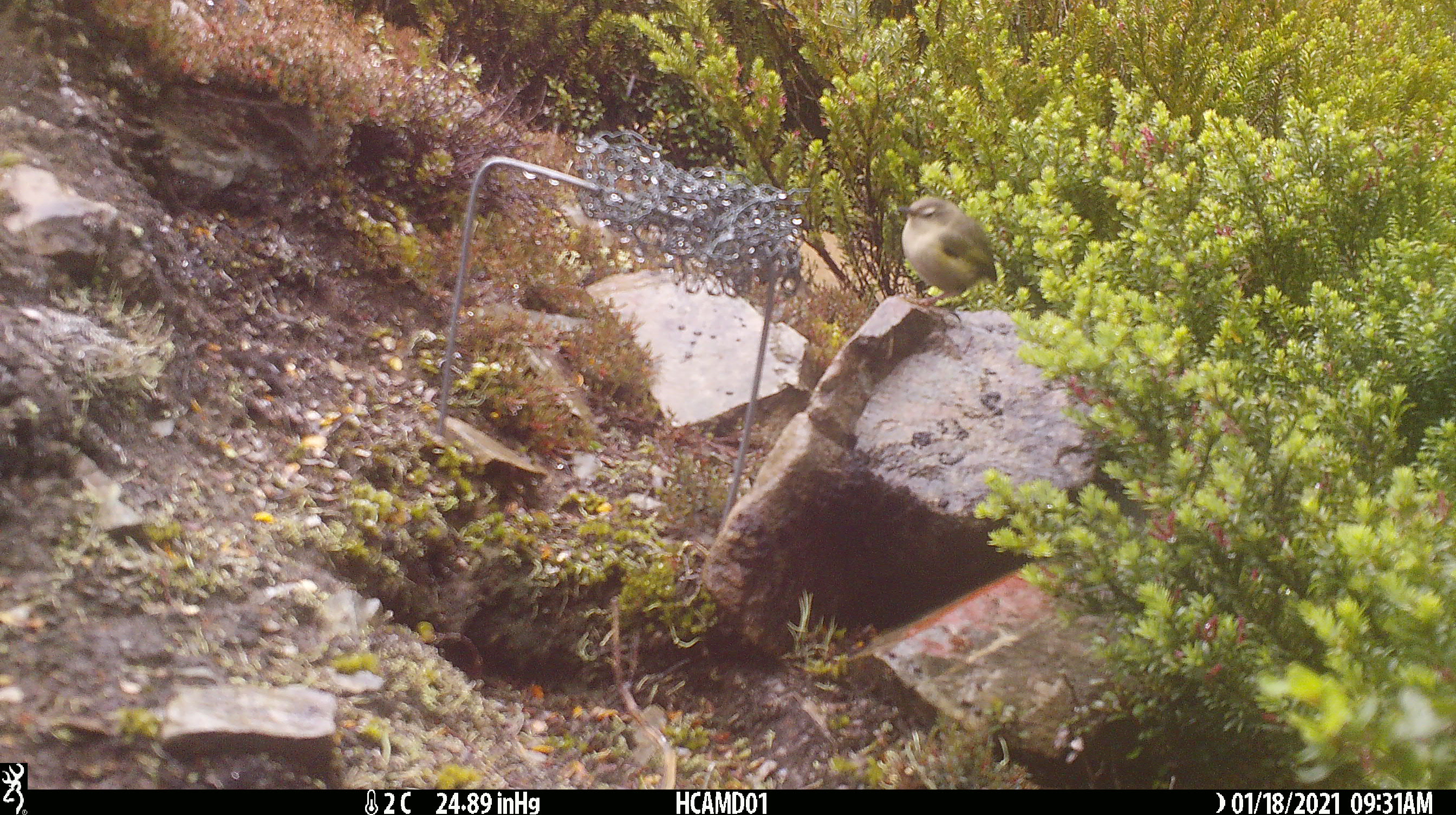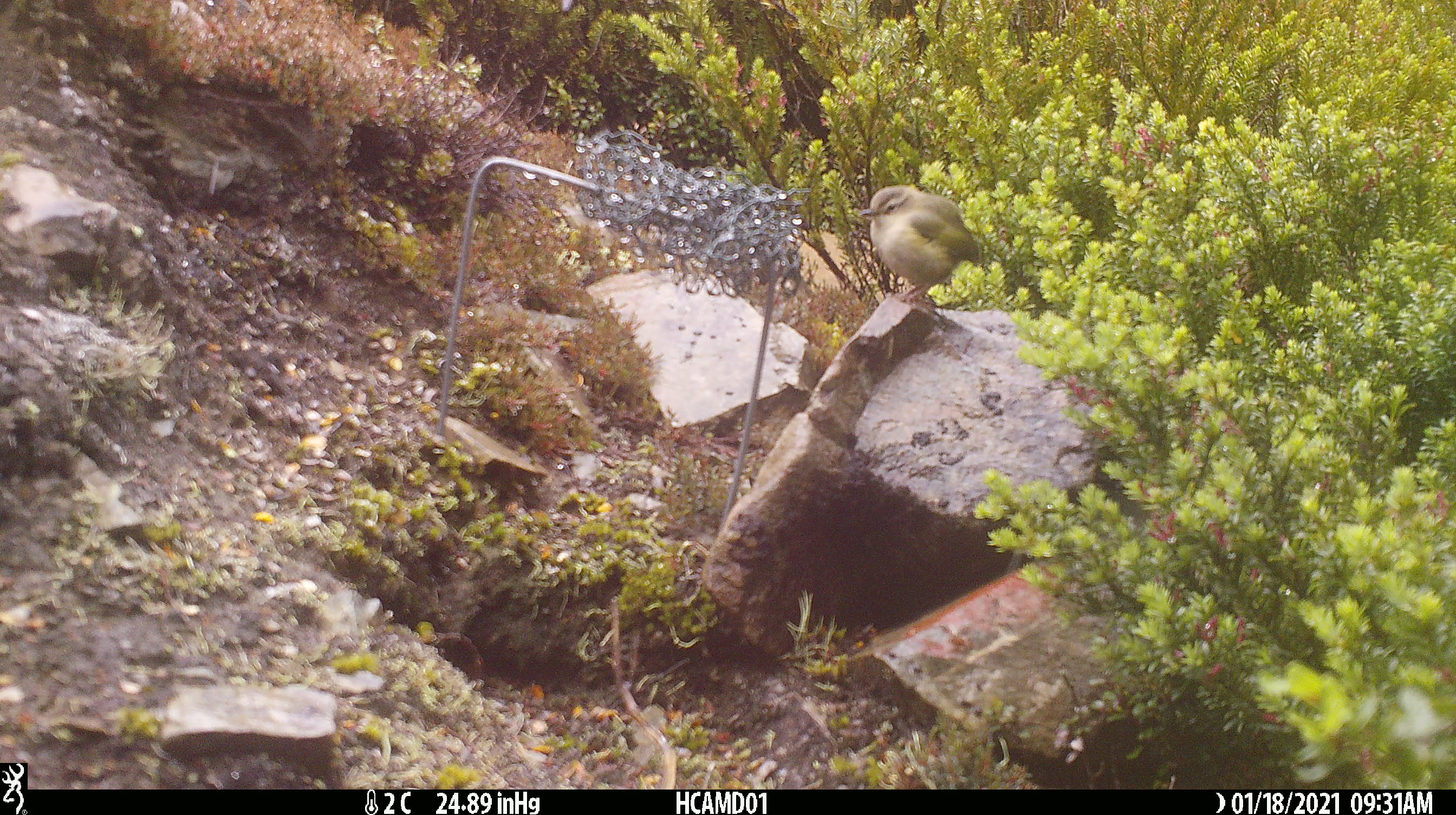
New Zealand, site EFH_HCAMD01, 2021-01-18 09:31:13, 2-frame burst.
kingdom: Animalia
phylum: Chordata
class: Aves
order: Passeriformes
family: Acanthisittidae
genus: Acanthisitta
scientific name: Acanthisitta chloris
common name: rifleman